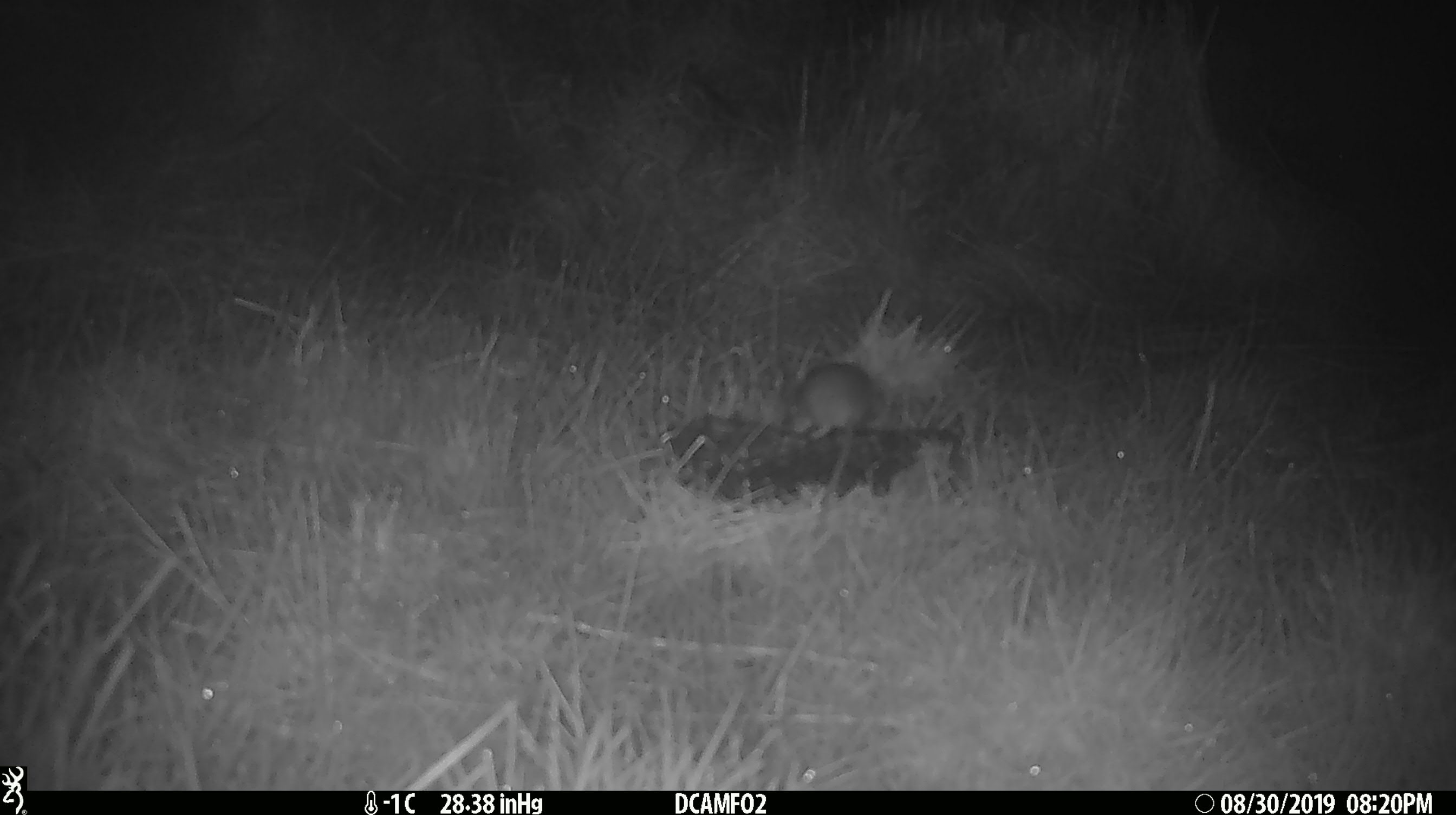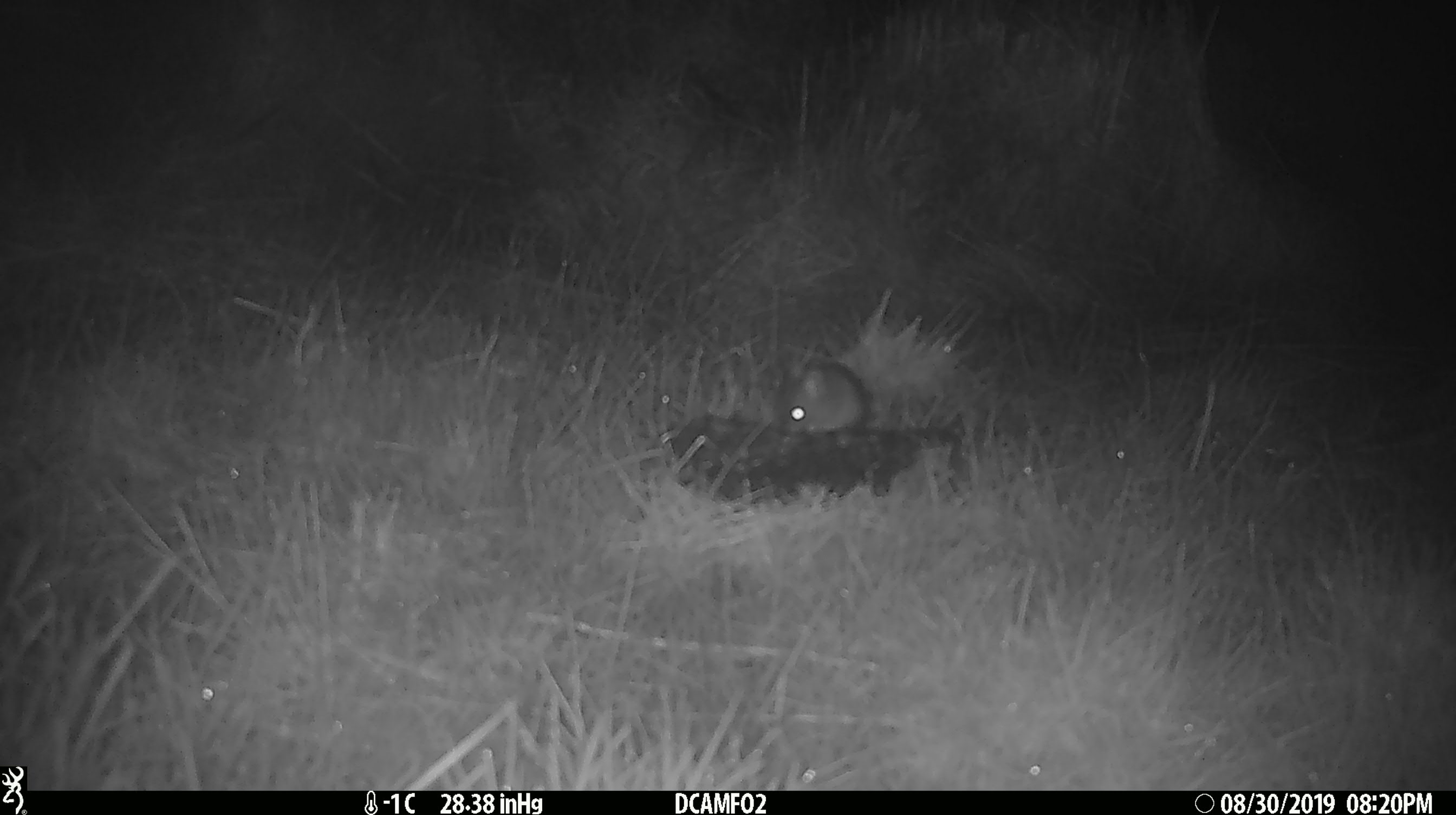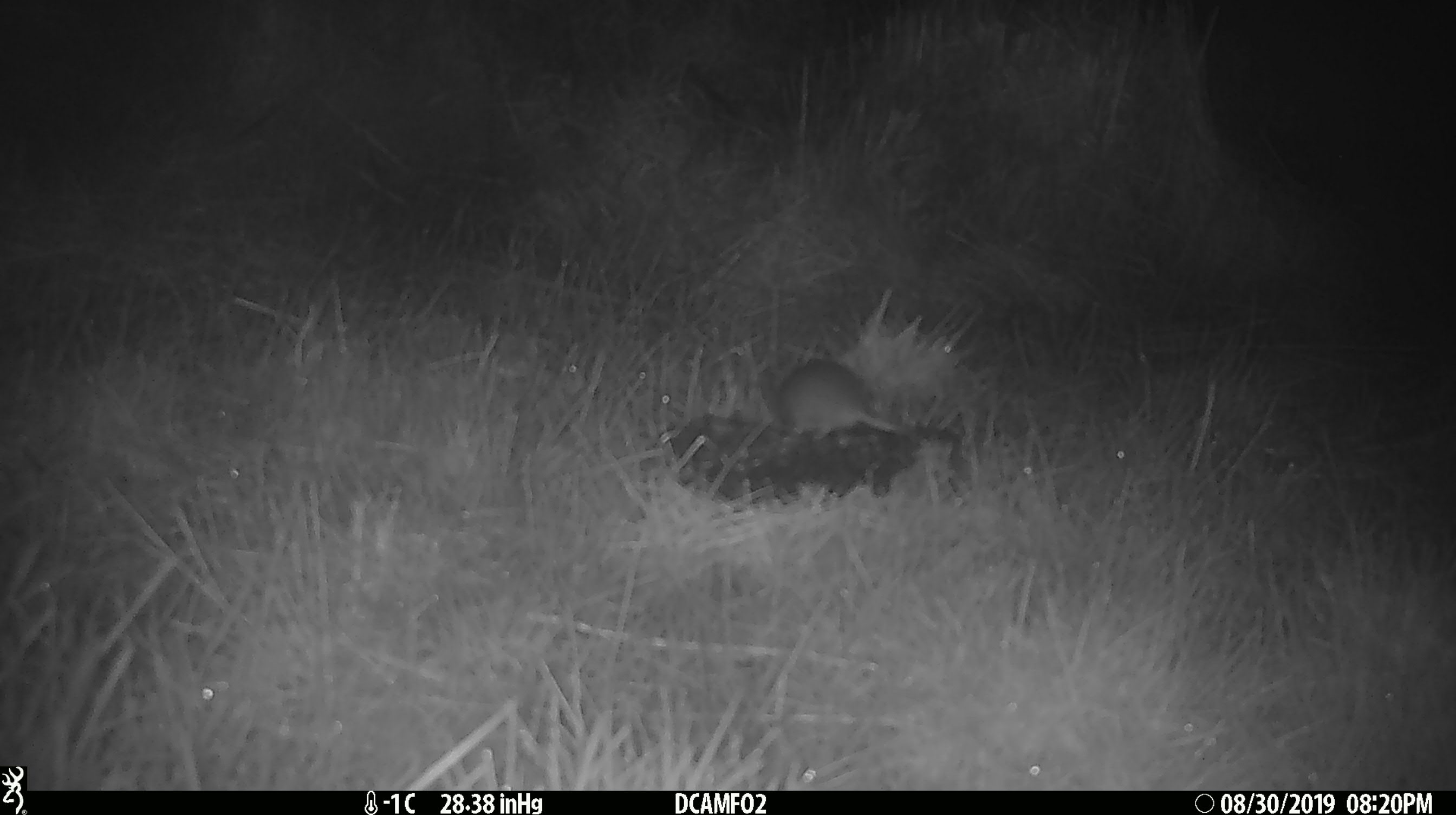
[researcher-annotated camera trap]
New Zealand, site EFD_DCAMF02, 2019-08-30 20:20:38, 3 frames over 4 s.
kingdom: Animalia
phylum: Chordata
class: Mammalia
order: Rodentia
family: Muridae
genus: Mus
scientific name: Mus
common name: mouse